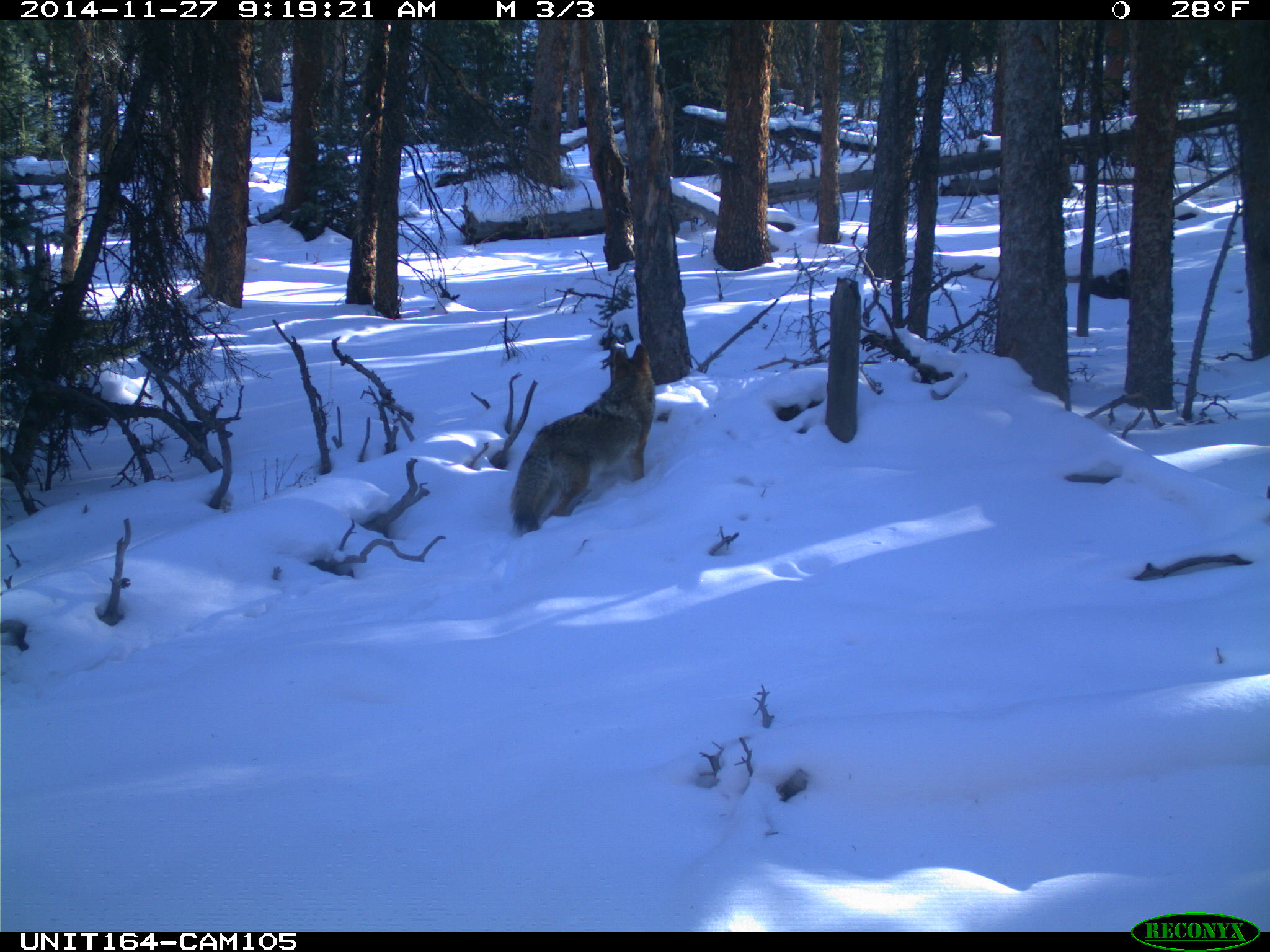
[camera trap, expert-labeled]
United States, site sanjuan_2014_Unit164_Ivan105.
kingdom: Animalia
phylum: Chordata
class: Mammalia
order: Carnivora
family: Canidae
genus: Canis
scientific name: Canis latrans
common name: coyote